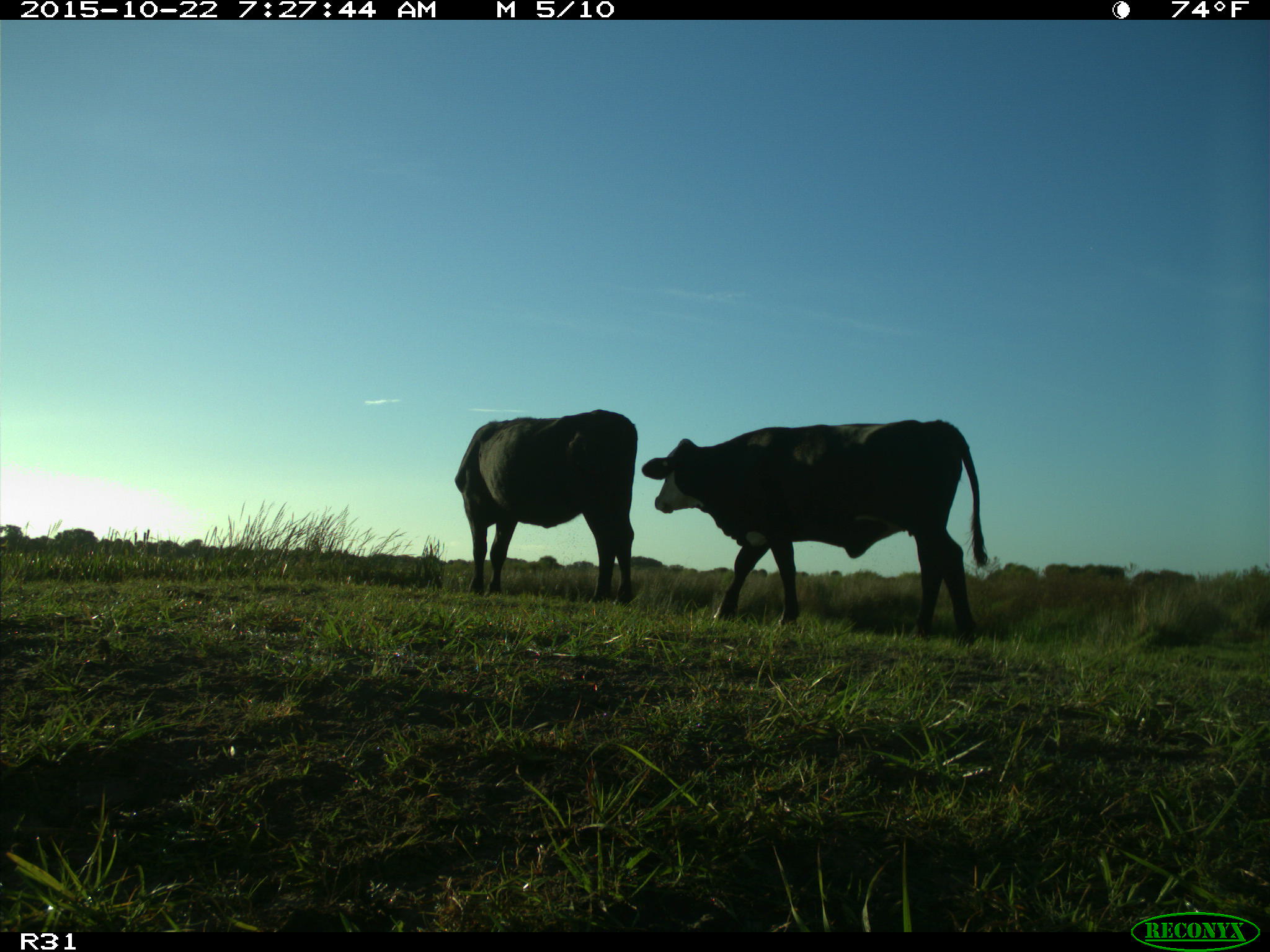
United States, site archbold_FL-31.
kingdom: Animalia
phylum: Chordata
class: Mammalia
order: Artiodactyla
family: Bovidae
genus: Bos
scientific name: Bos taurus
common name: domestic cow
Bos taurus (domestic cow).